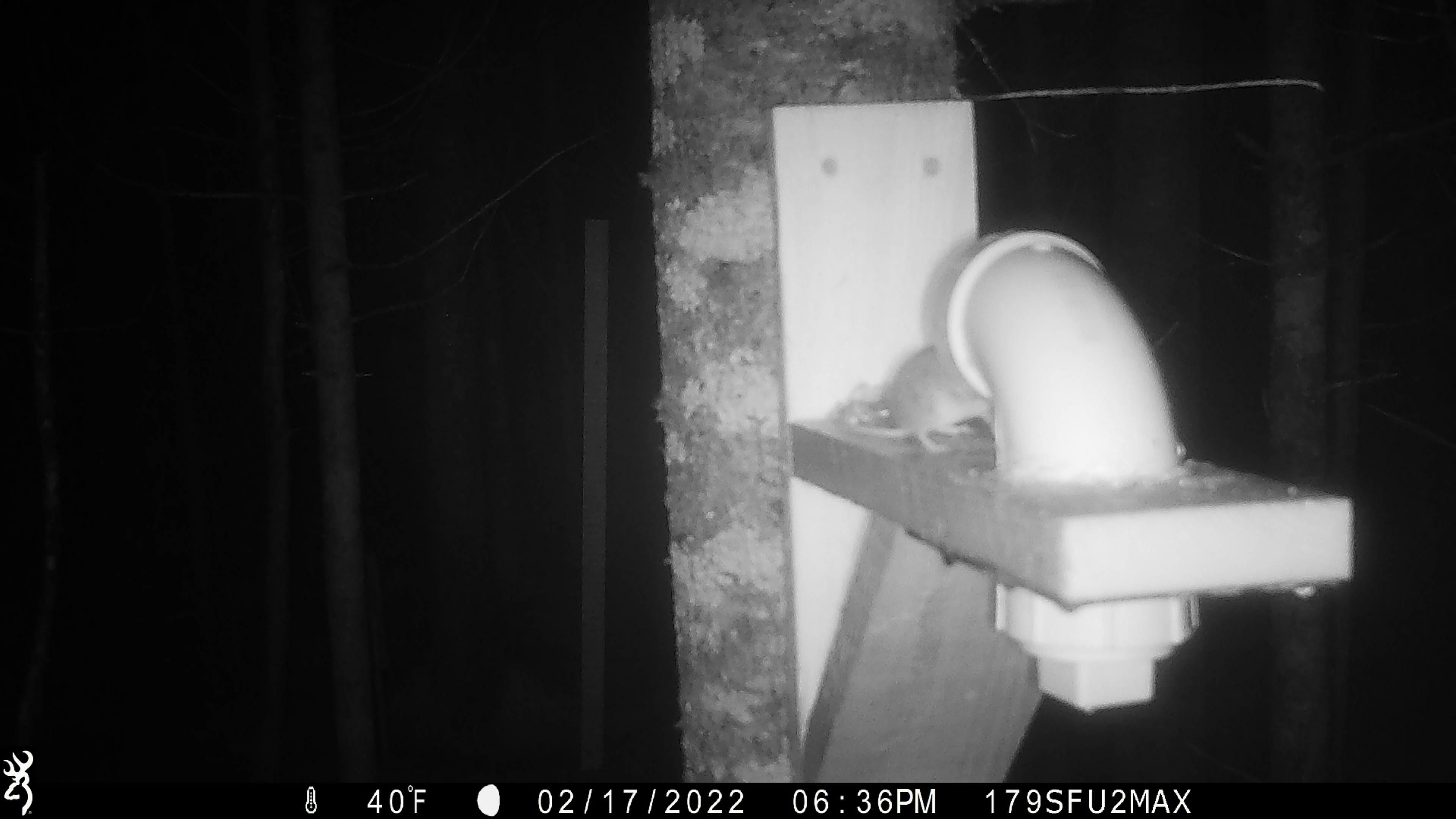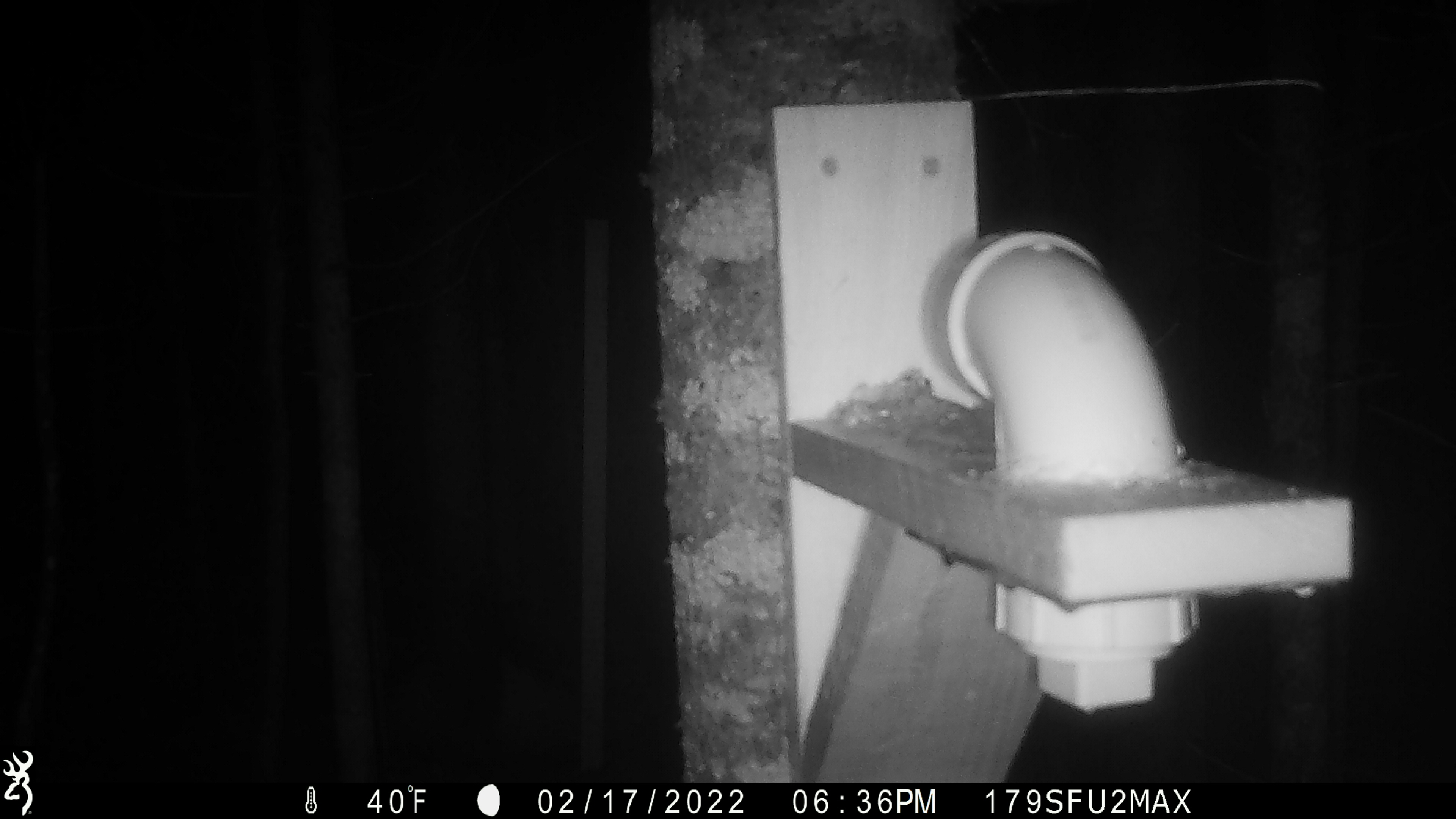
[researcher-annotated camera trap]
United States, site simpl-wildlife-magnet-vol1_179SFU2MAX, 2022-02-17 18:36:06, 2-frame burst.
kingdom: Animalia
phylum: Chordata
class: Mammalia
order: Rodentia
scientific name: Rodentia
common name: mouse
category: mouse sp.